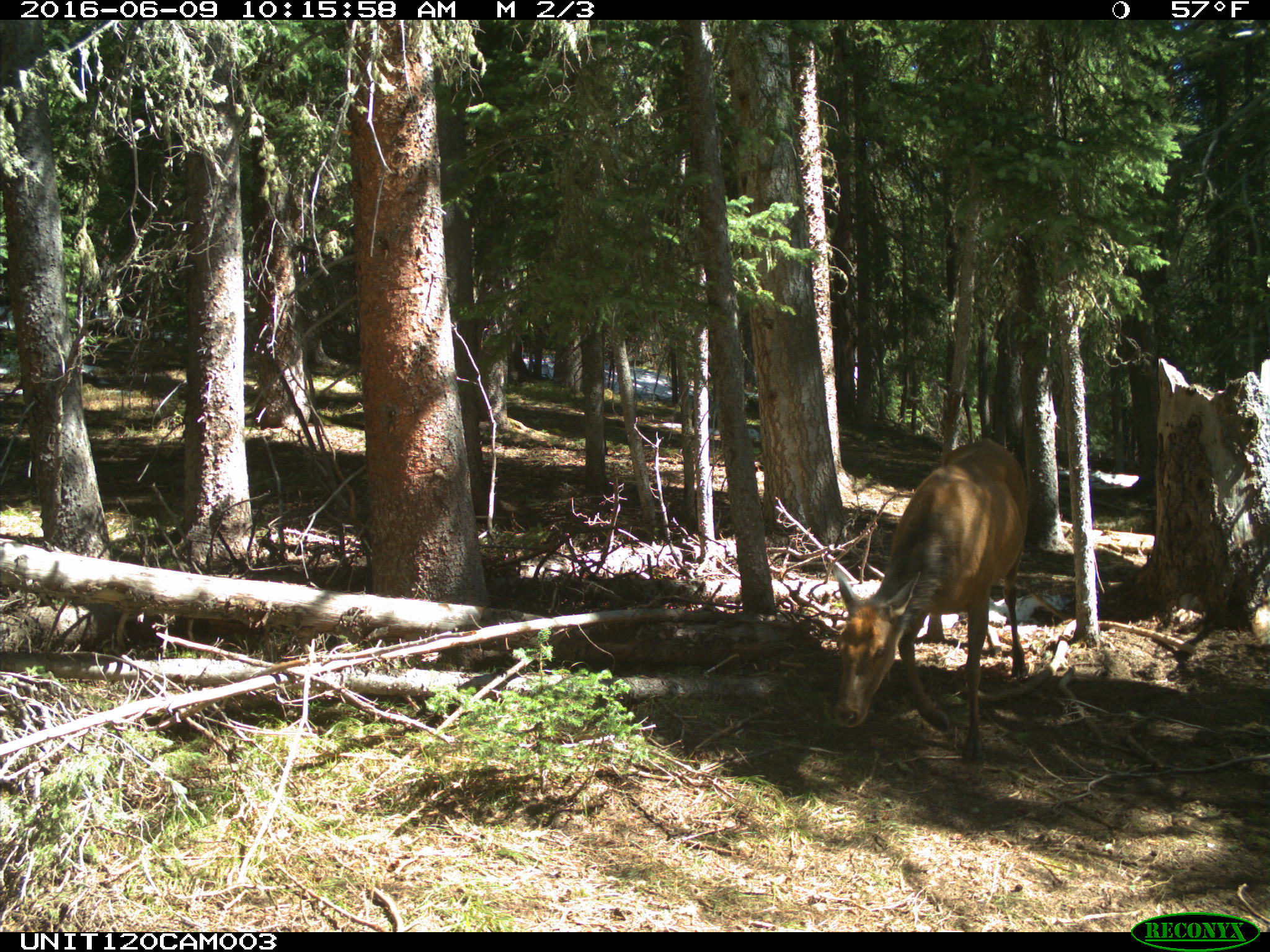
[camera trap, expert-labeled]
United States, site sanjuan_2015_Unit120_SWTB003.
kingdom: Animalia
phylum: Chordata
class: Mammalia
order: Artiodactyla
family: Cervidae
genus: Cervus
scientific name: Cervus elaphus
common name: red deer